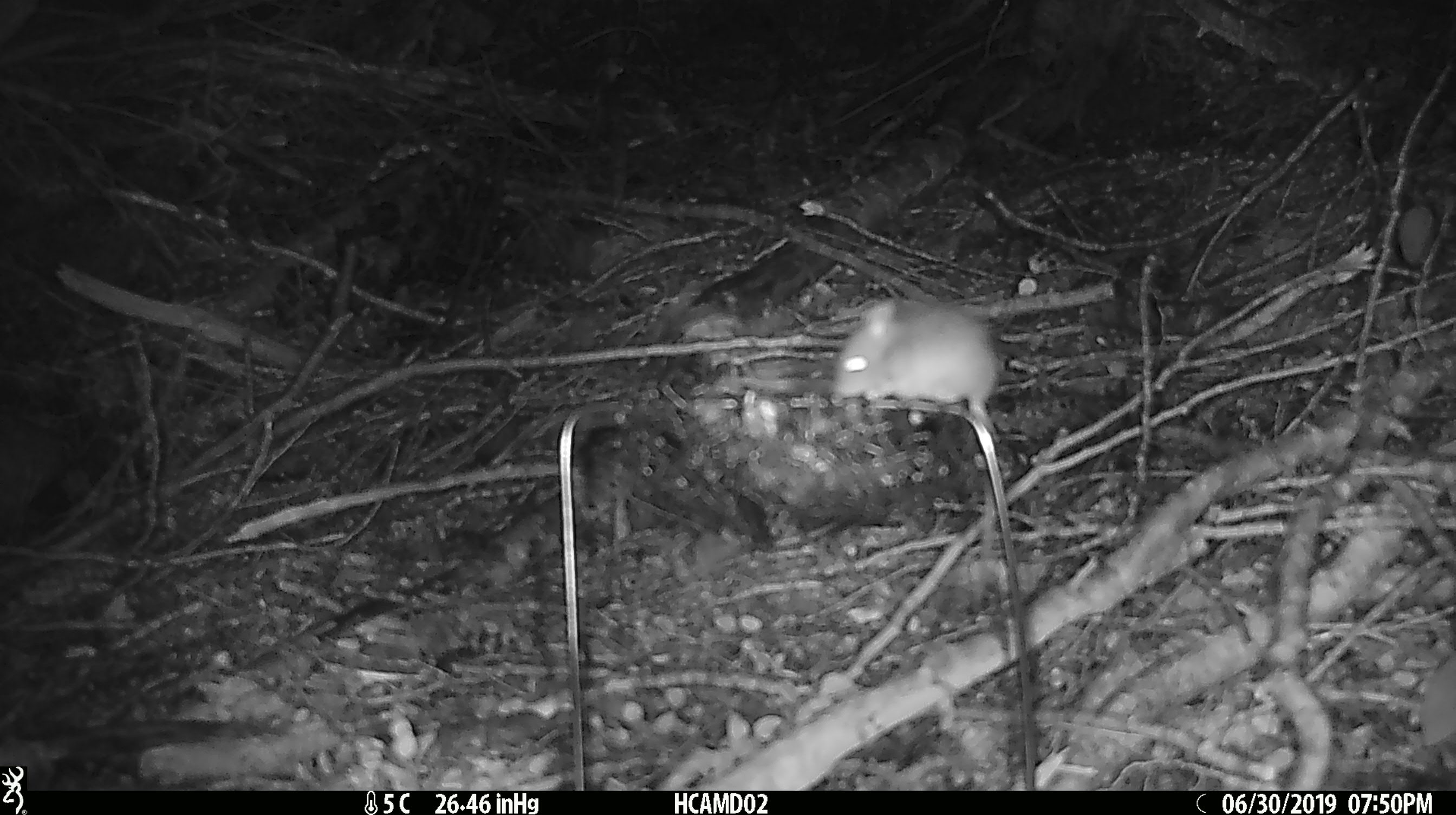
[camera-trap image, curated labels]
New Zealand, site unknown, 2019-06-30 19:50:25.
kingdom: Animalia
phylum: Chordata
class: Mammalia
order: Rodentia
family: Muridae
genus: Mus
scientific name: Mus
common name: mouse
Mouse (Mus).